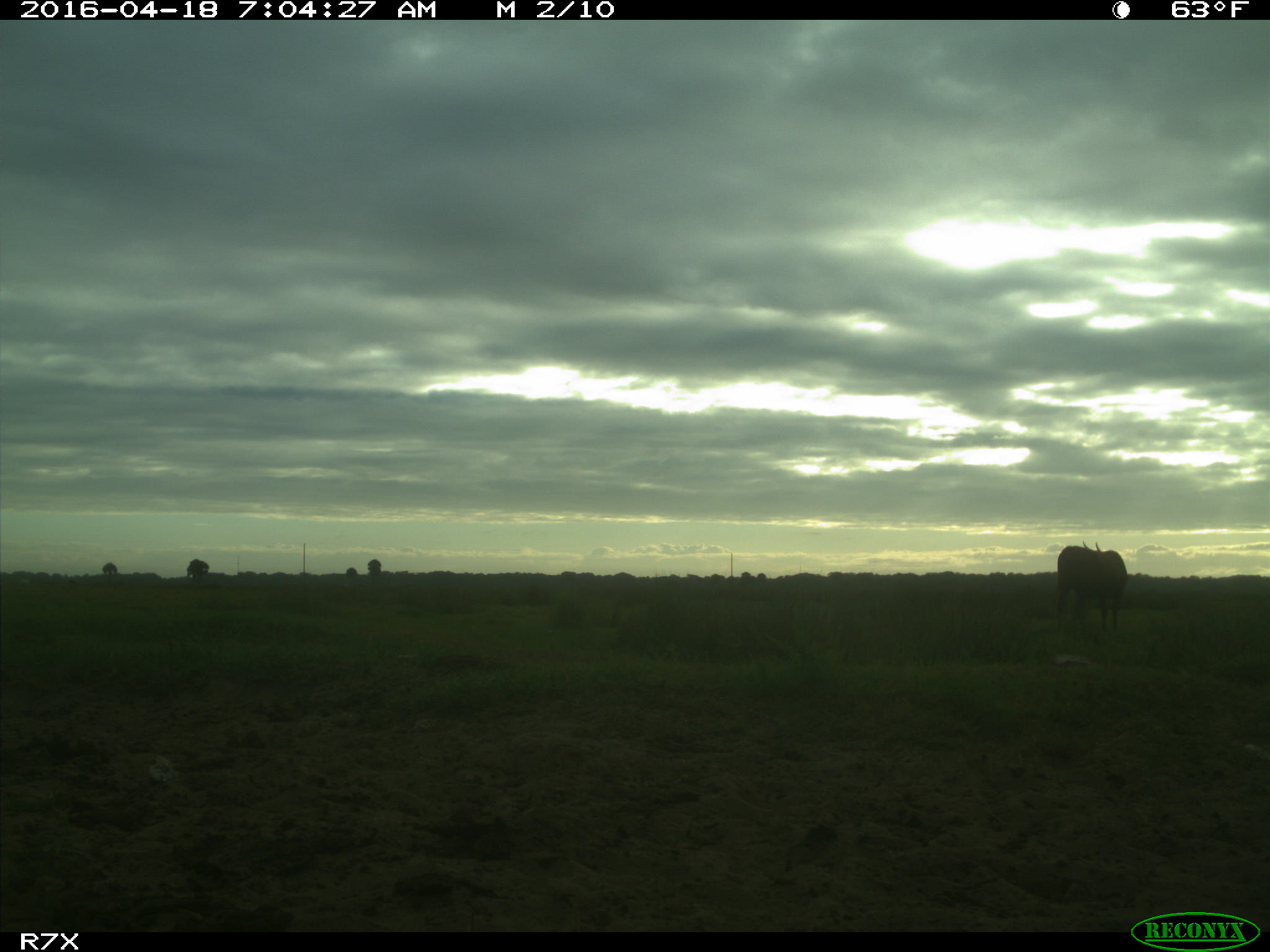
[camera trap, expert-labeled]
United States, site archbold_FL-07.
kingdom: Animalia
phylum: Chordata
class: Mammalia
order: Artiodactyla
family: Bovidae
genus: Bos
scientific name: Bos taurus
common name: domestic cow